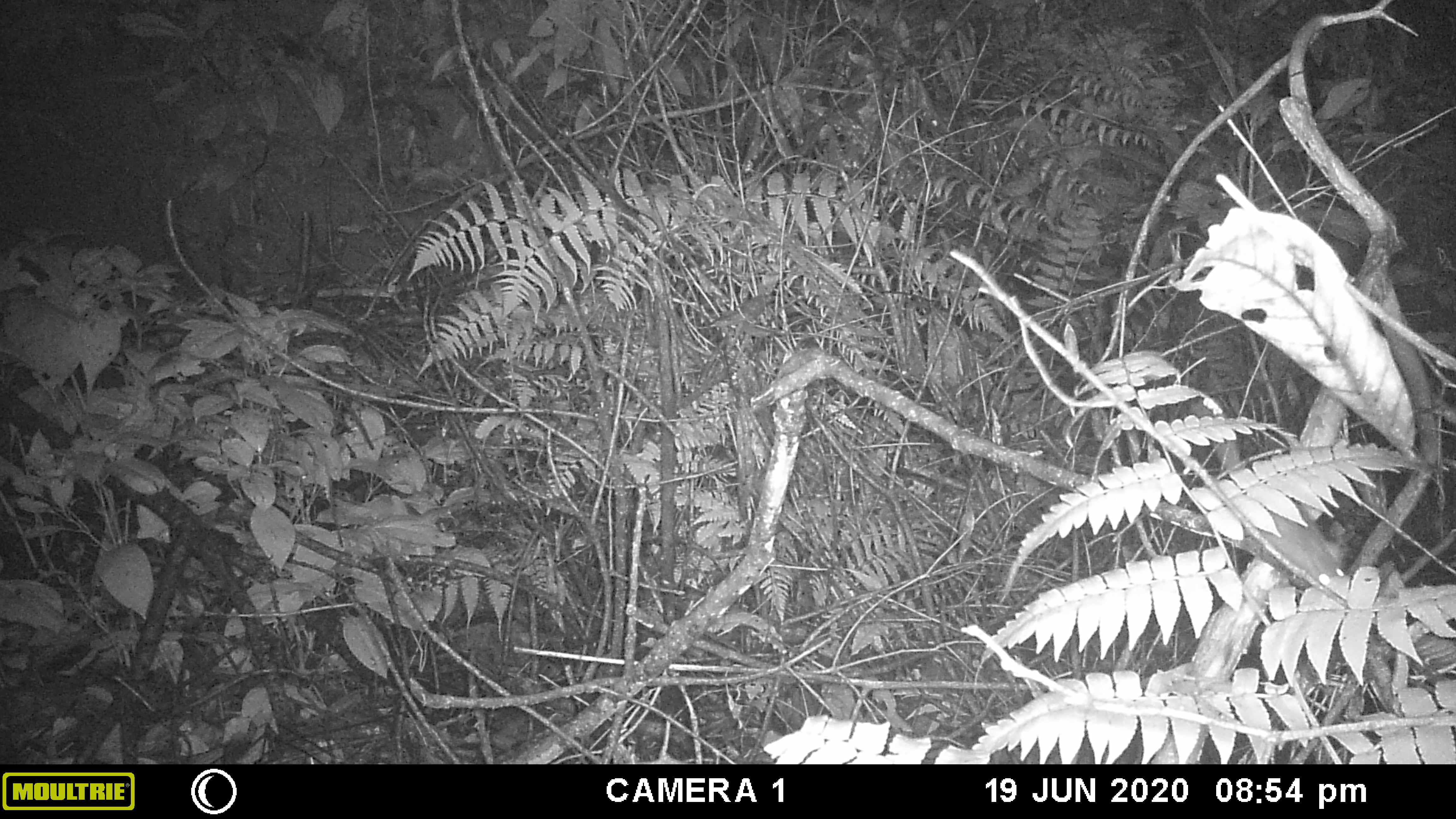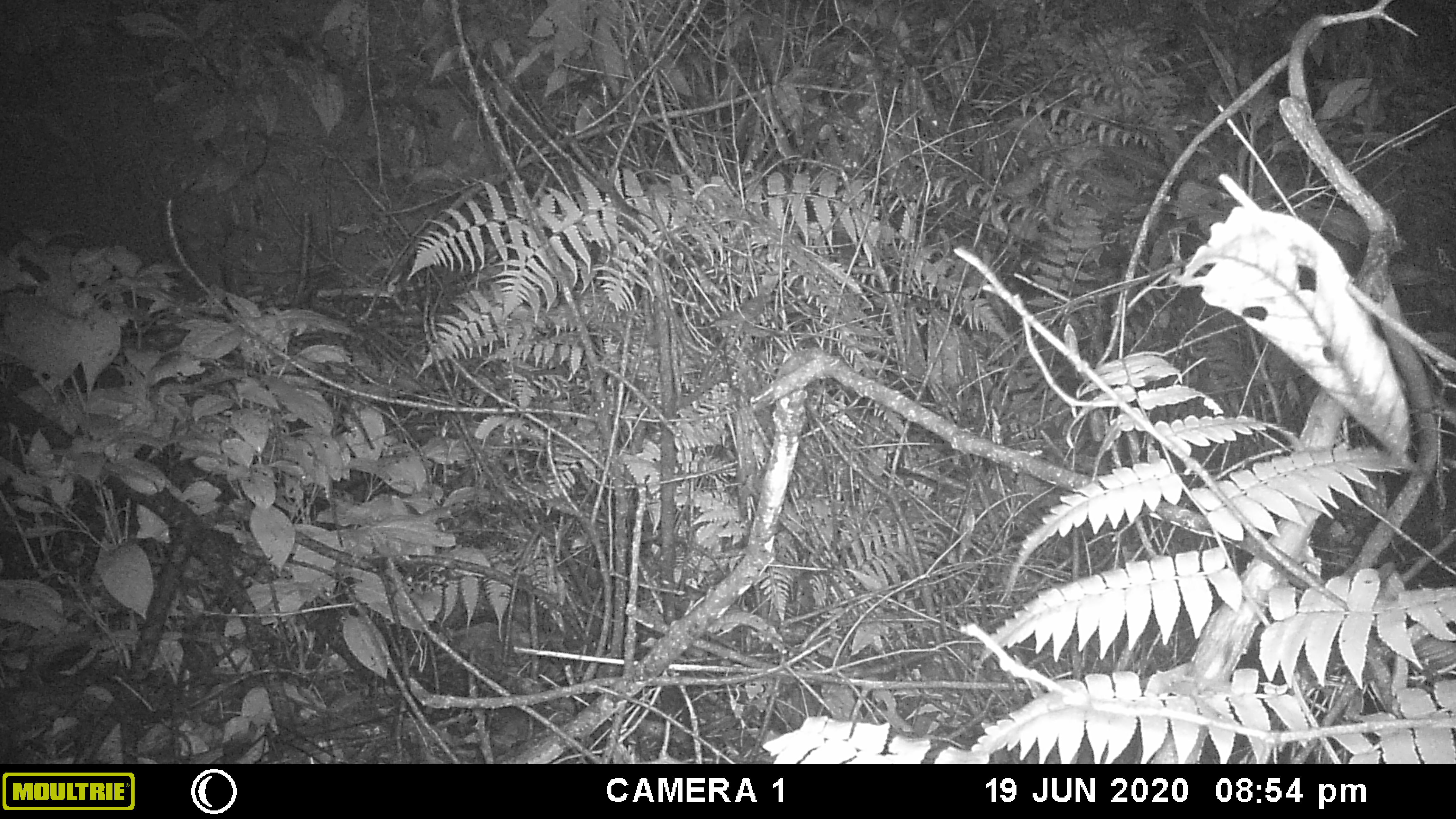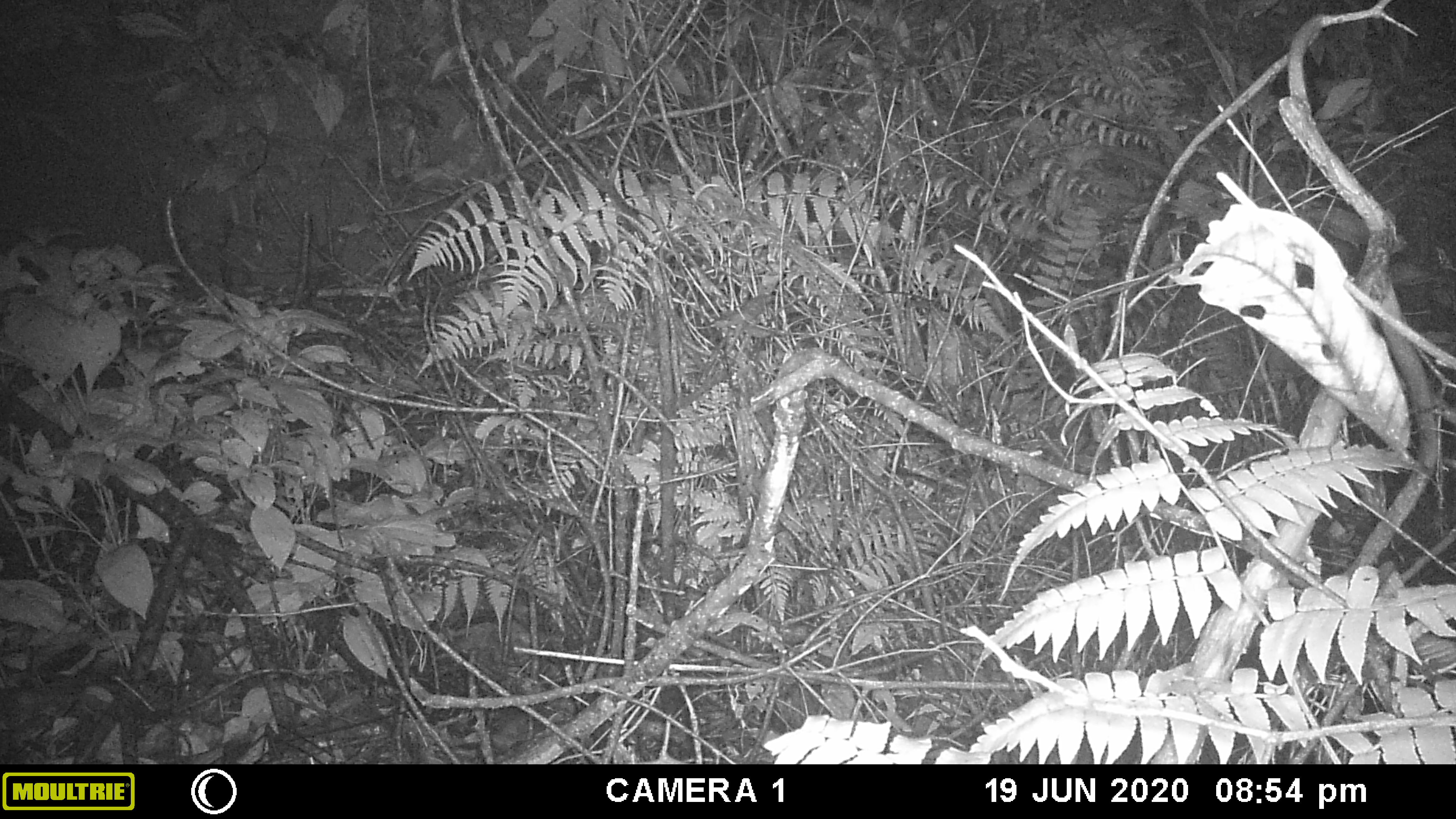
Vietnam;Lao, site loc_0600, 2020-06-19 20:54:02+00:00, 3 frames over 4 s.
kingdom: Animalia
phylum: Chordata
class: Mammalia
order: Rodentia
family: Muridae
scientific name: Muridae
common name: old-world mice and rats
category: unidentified murid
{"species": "unidentified murid (old-world mice and rats) (Muridae)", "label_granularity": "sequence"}